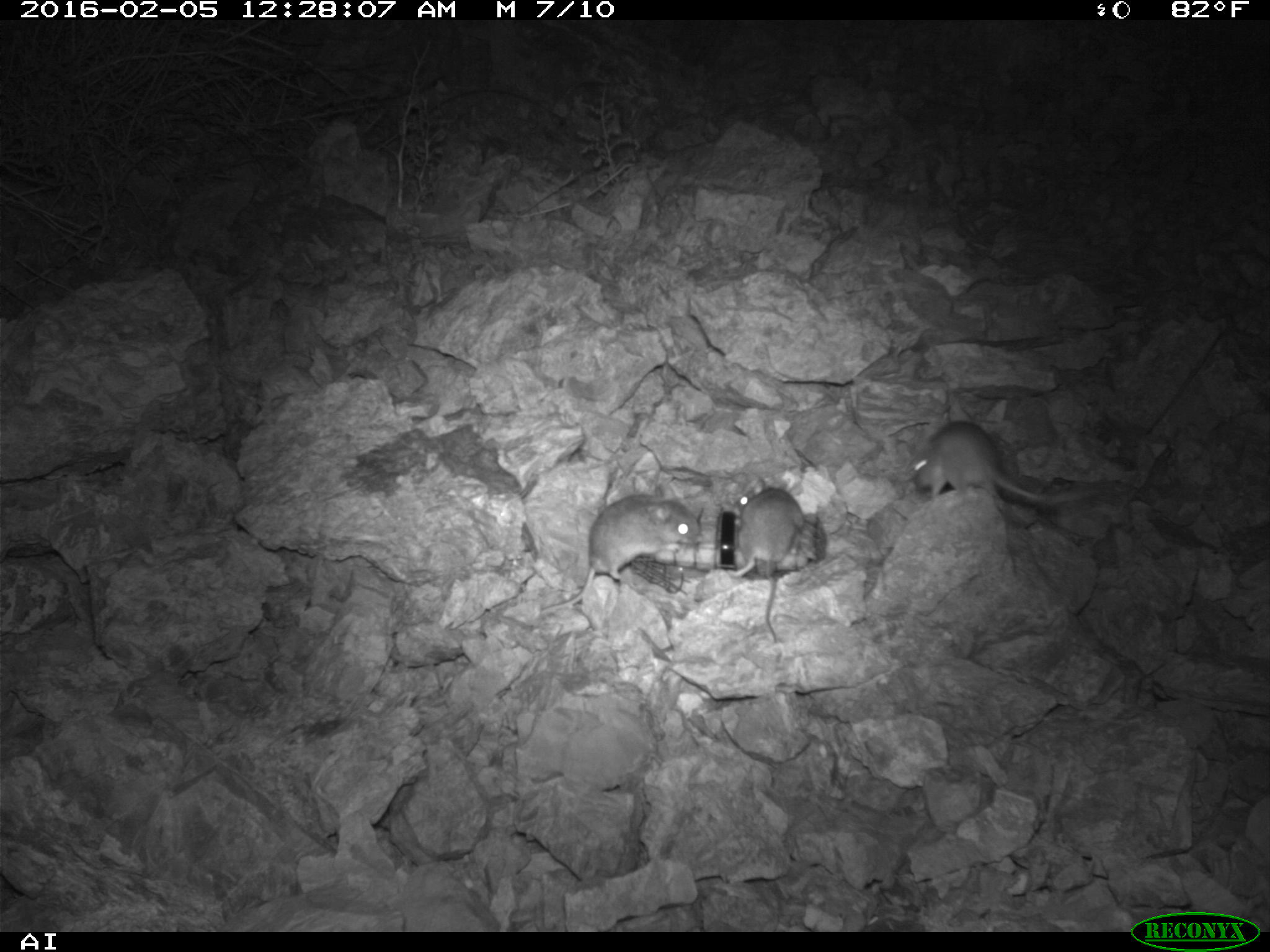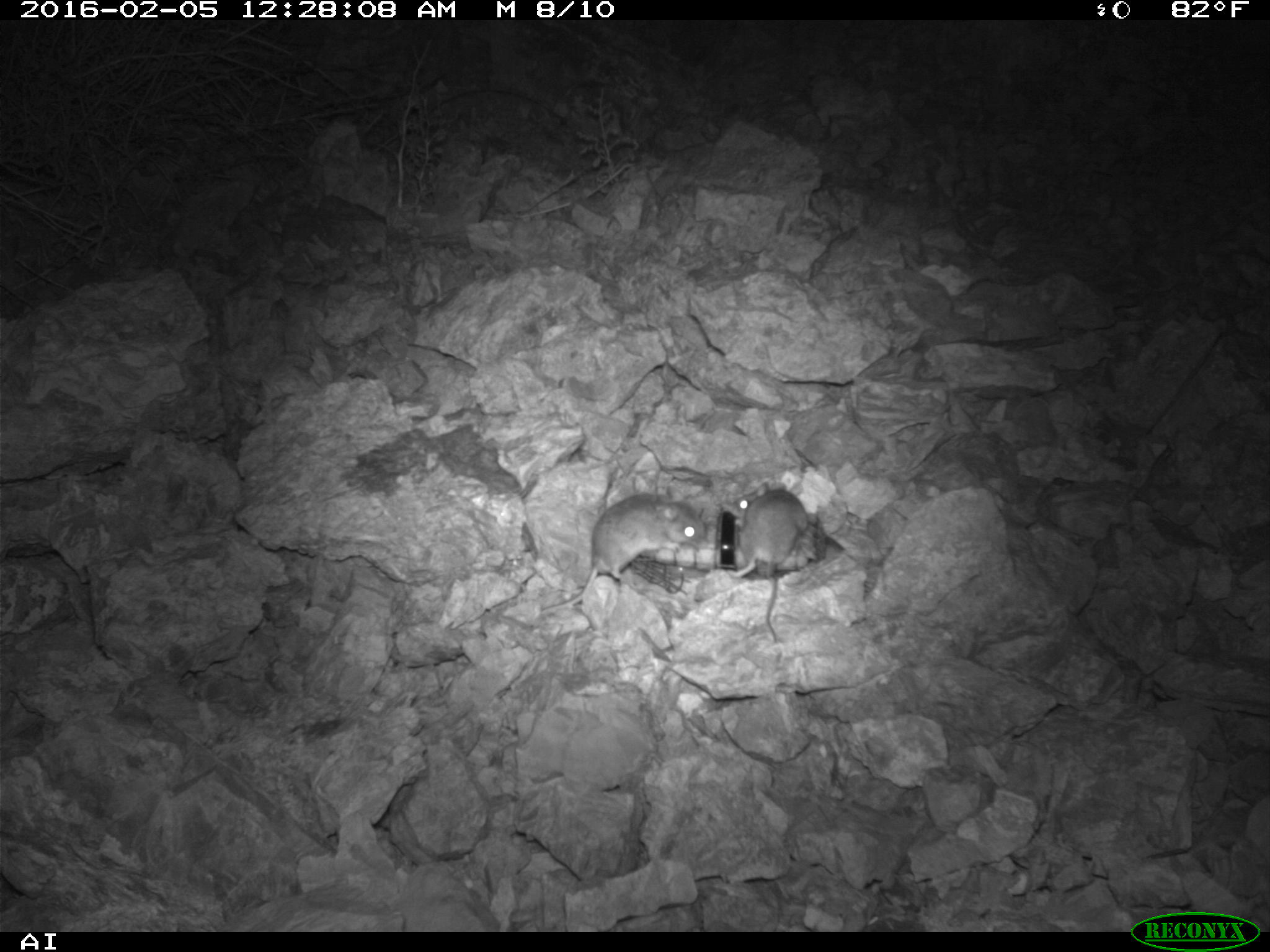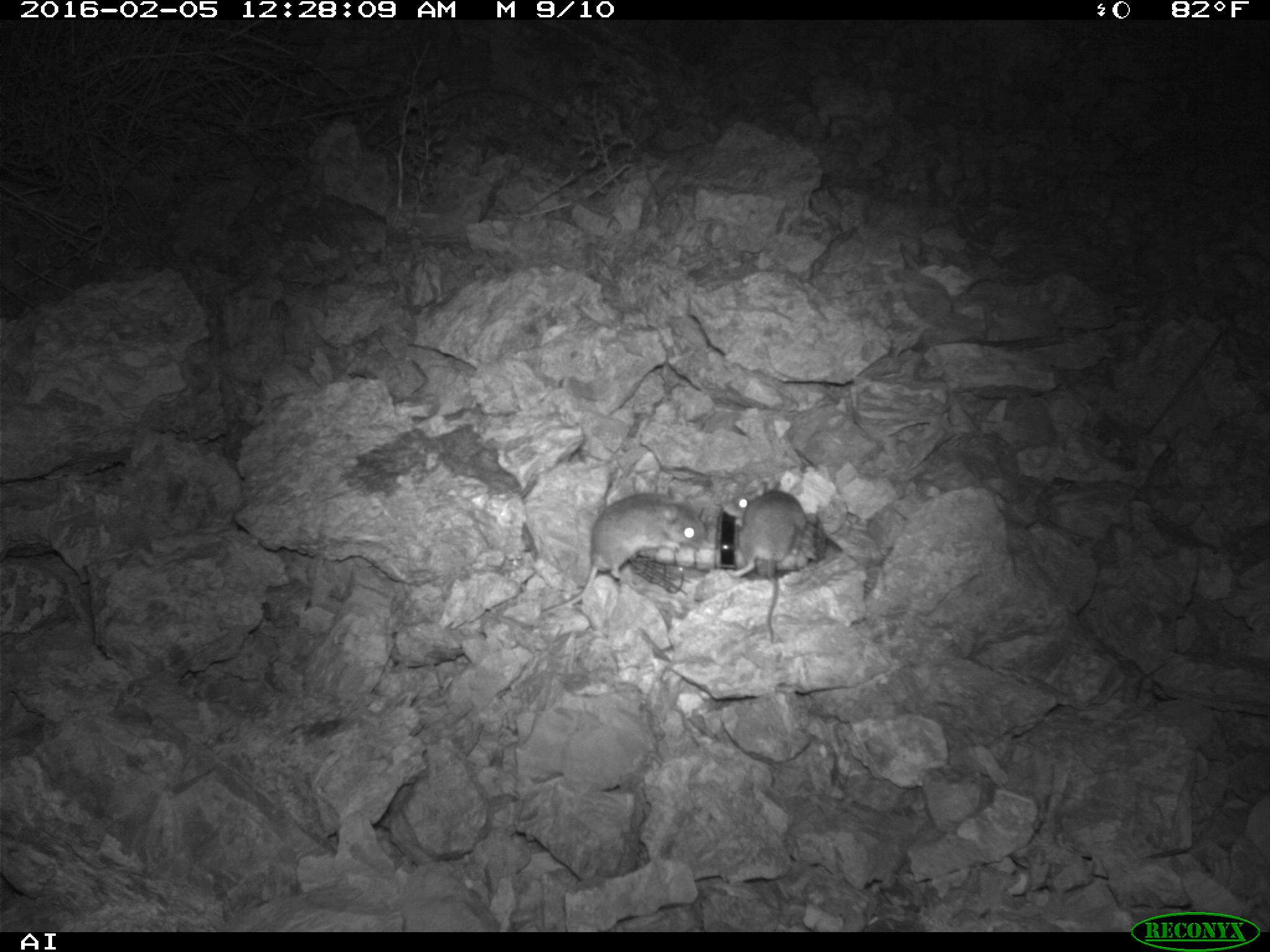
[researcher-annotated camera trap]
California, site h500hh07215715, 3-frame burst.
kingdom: Animalia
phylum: Chordata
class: Mammalia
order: Rodentia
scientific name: Rodentia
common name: rodent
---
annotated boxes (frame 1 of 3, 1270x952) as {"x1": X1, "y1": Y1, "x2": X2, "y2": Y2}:
rodent: {"x1": 540, "y1": 482, "x2": 699, "y2": 616}; {"x1": 913, "y1": 421, "x2": 1099, "y2": 509}; {"x1": 729, "y1": 483, "x2": 804, "y2": 645}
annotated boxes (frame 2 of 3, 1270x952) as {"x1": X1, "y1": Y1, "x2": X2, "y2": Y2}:
rodent: {"x1": 541, "y1": 487, "x2": 706, "y2": 614}; {"x1": 730, "y1": 482, "x2": 809, "y2": 642}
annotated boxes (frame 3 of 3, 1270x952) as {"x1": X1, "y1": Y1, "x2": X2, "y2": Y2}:
rodent: {"x1": 537, "y1": 490, "x2": 714, "y2": 615}; {"x1": 724, "y1": 479, "x2": 815, "y2": 643}